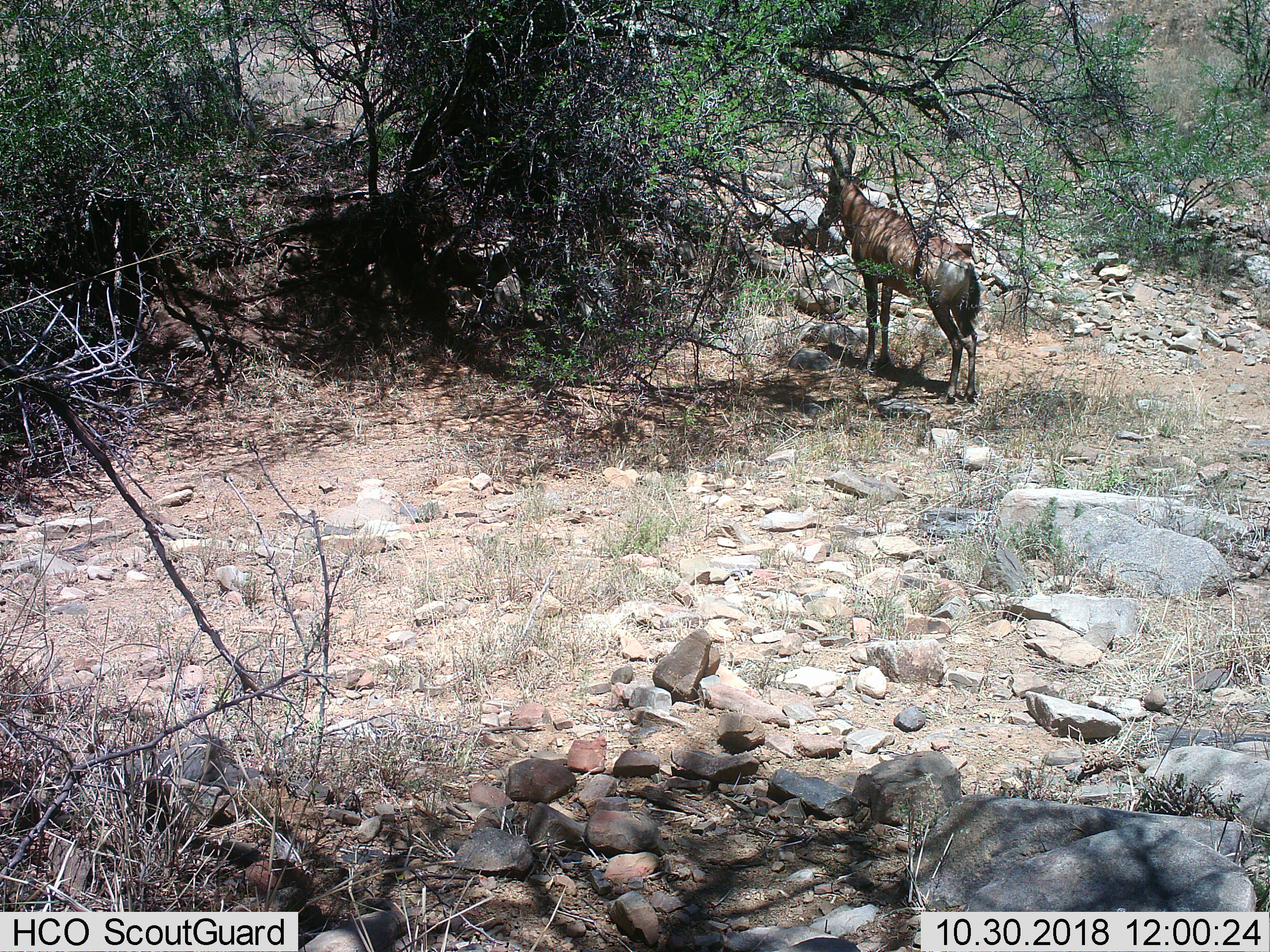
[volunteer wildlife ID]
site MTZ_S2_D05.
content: unidentified animal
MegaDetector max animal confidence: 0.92